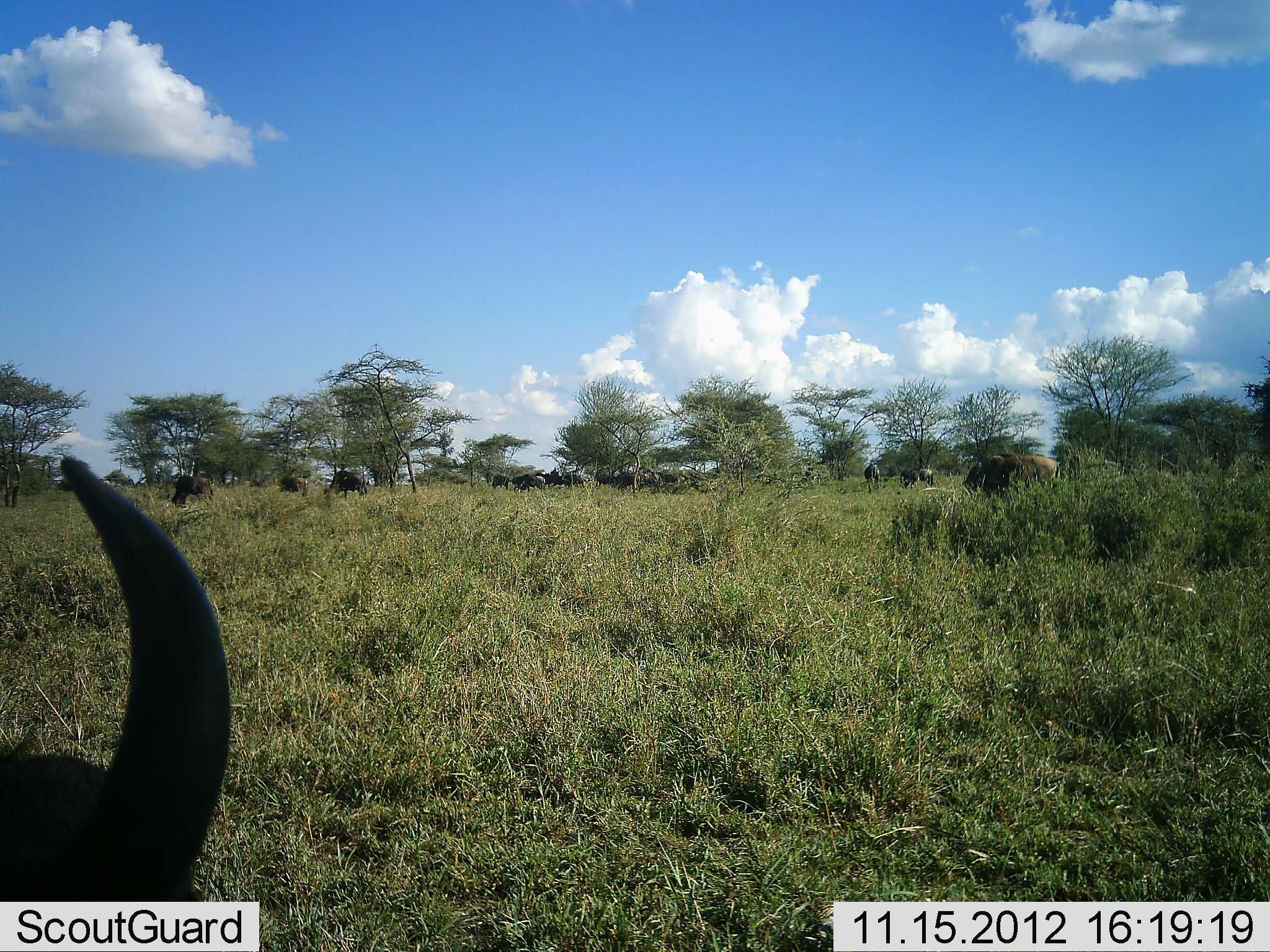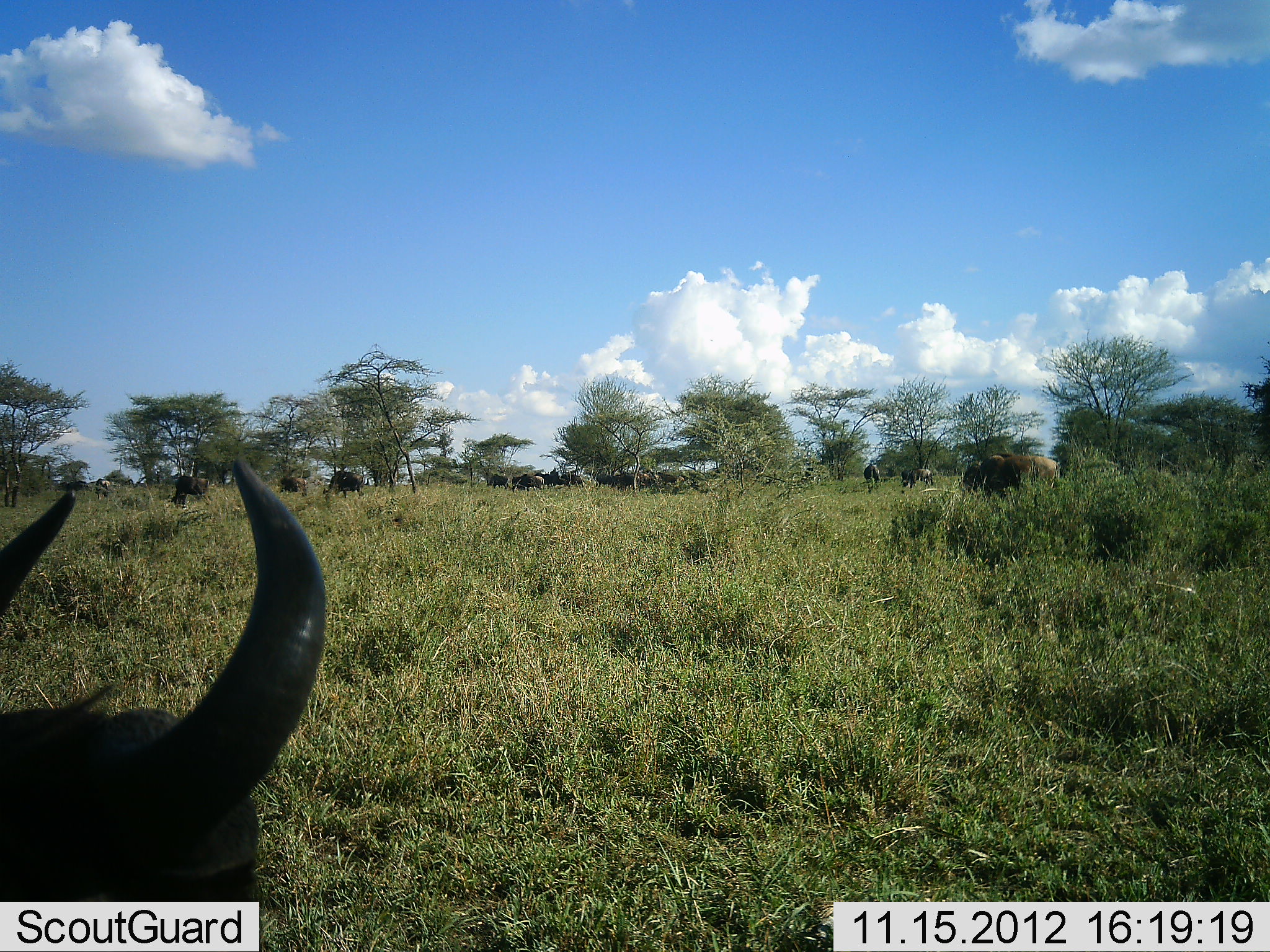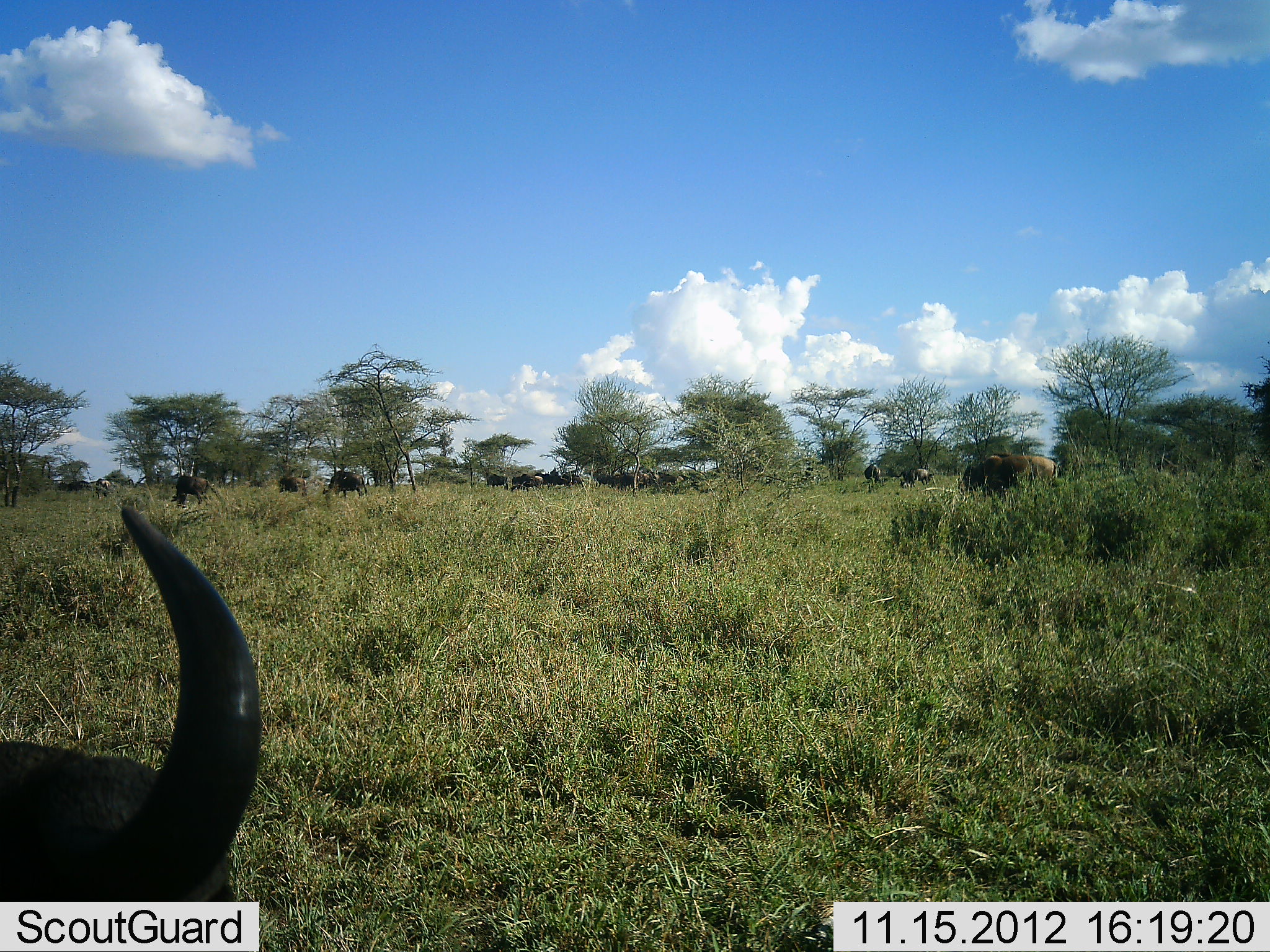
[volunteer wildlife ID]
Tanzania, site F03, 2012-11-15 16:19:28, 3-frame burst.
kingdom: Animalia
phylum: Chordata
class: Mammalia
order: Artiodactyla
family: Bovidae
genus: Syncerus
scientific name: Syncerus caffer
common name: cape buffalo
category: buffalo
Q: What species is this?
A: Buffalo (cape buffalo) (Syncerus caffer).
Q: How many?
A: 11-50.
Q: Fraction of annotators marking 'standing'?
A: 50%.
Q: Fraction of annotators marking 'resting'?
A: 20%.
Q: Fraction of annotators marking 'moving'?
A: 40%.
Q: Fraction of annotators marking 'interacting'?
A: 0%.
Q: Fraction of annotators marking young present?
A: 0%.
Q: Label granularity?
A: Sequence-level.